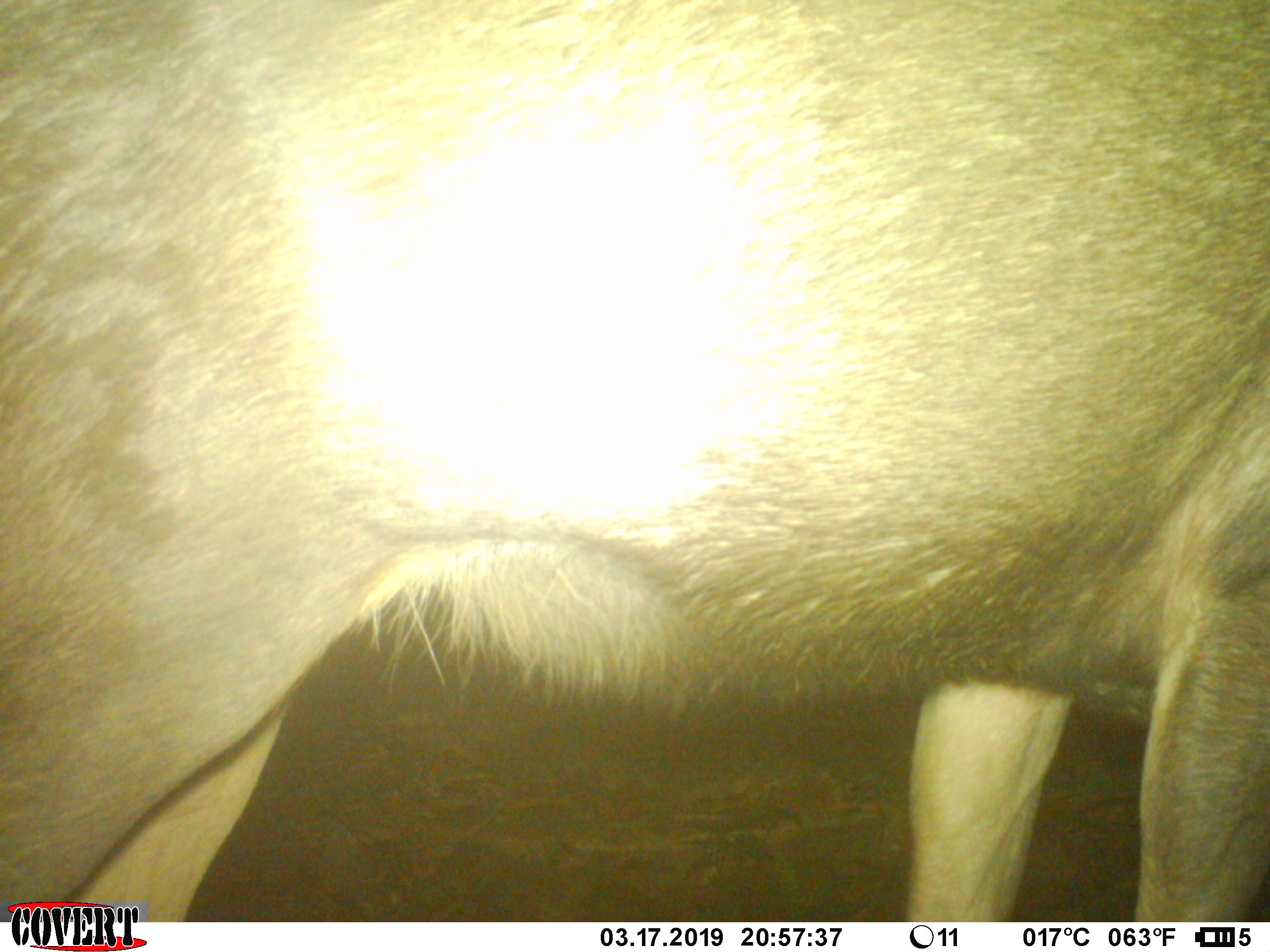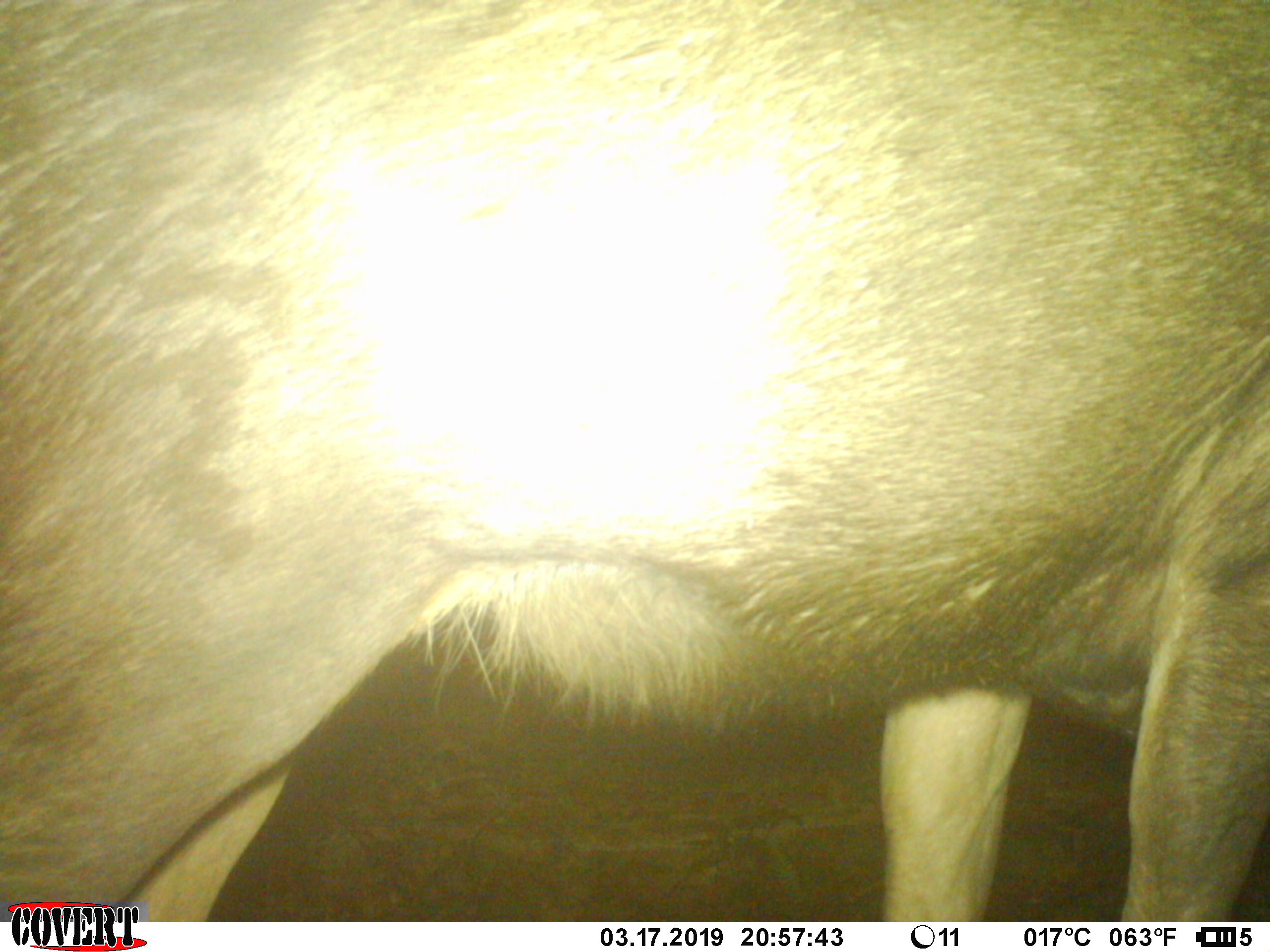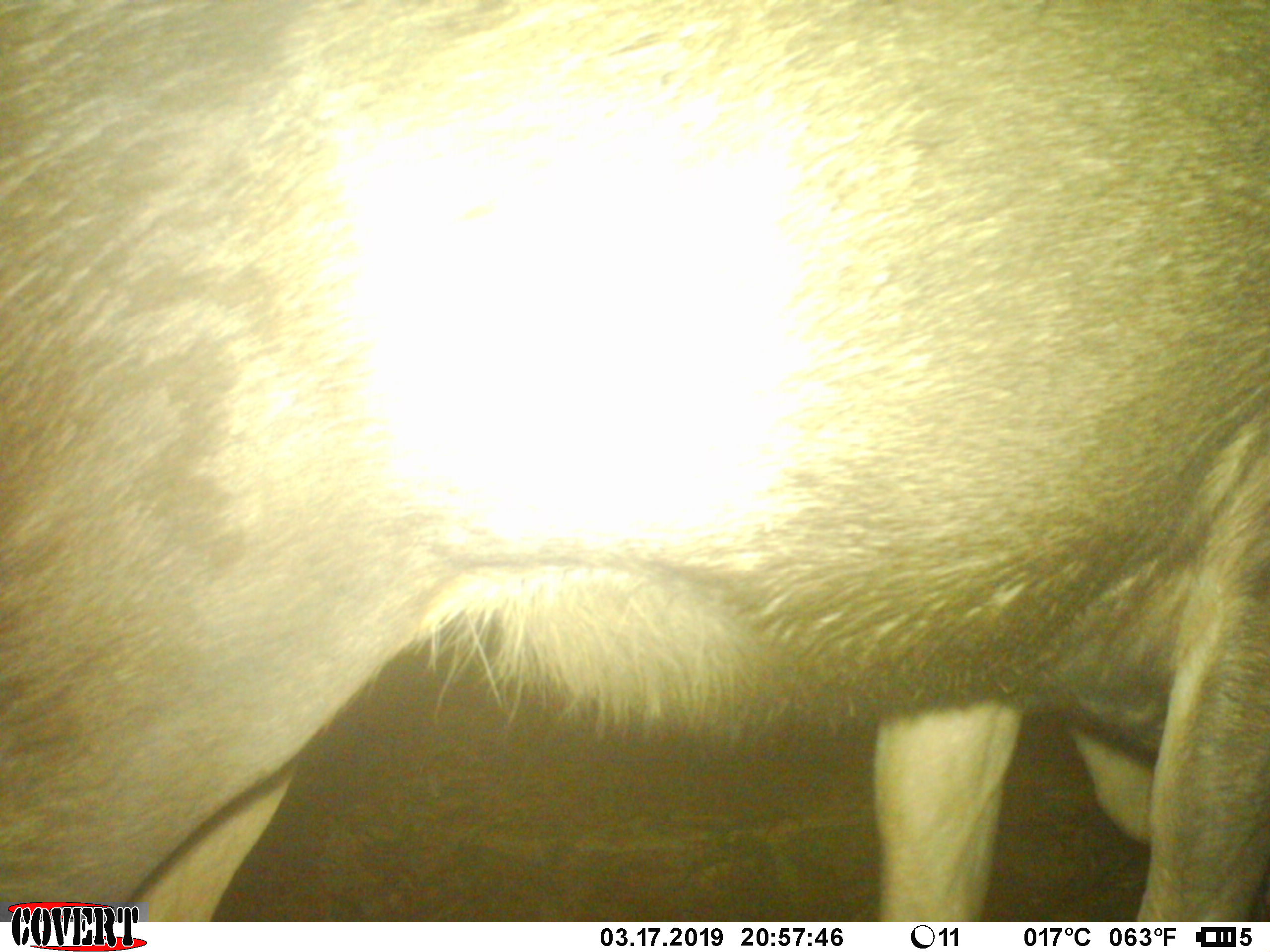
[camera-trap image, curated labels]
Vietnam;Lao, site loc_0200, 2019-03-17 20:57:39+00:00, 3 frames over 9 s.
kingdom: Animalia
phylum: Chordata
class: Mammalia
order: Artiodactyla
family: Cervidae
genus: Rusa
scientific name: Rusa unicolor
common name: sambar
Sambar (Rusa unicolor). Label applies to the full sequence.